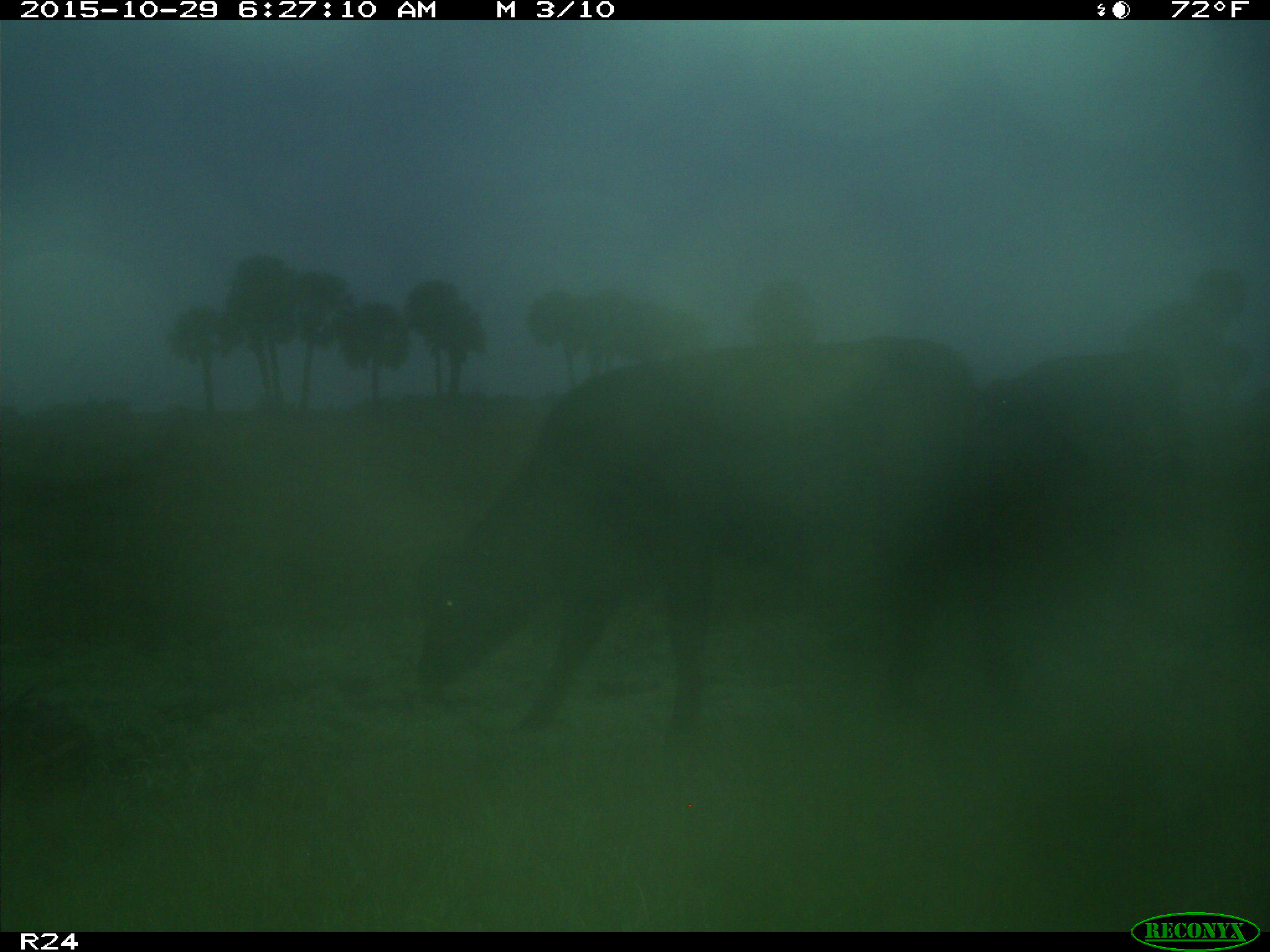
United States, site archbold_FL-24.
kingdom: Animalia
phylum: Chordata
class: Mammalia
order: Artiodactyla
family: Bovidae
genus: Bos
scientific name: Bos taurus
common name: domestic cow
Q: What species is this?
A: Bos taurus (domestic cow).